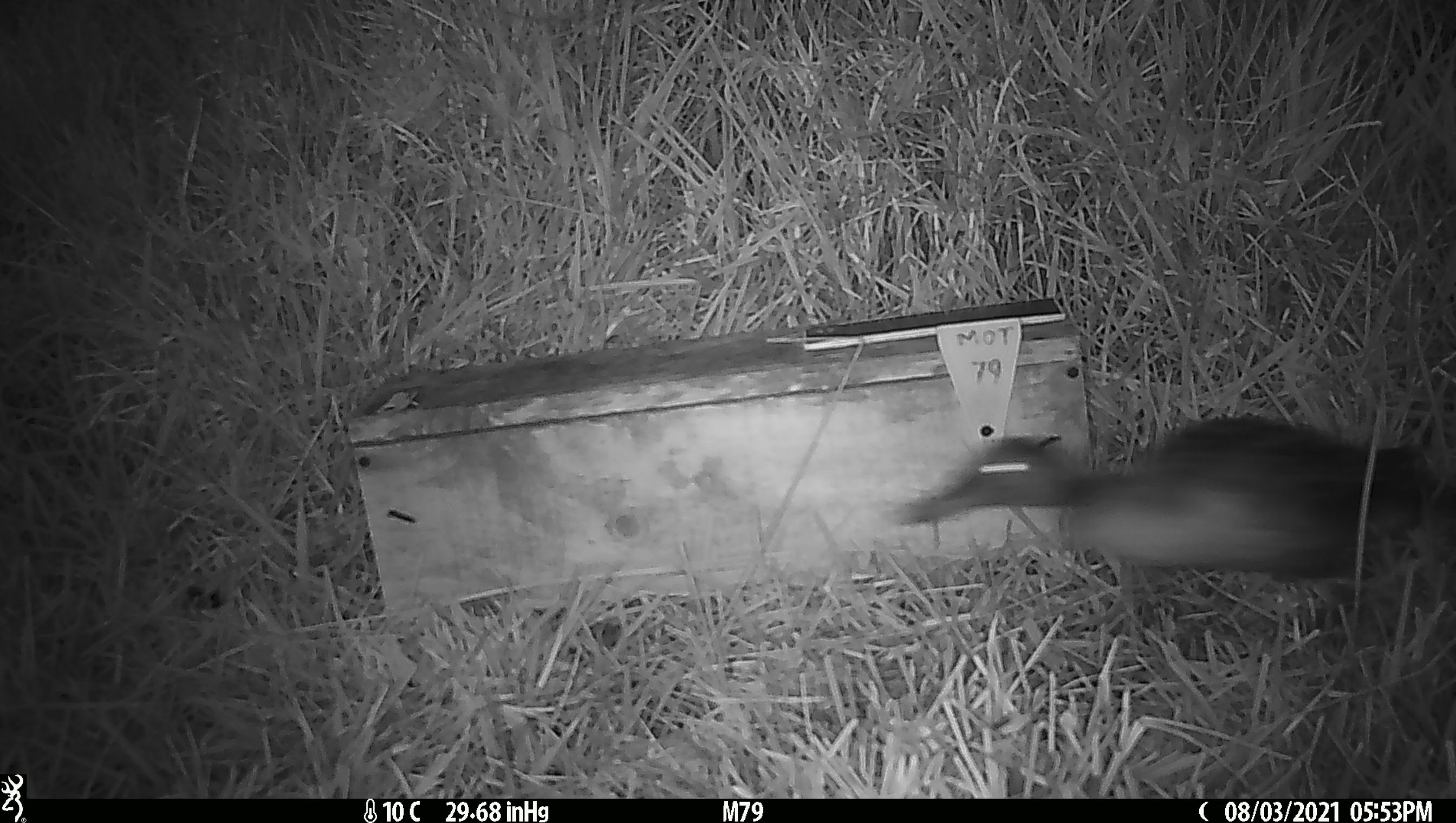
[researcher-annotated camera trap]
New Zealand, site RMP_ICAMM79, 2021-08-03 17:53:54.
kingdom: Animalia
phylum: Chordata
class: Aves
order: Anseriformes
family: Anatidae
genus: Anas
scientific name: Anas chlorotis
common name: brown teal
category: pateke